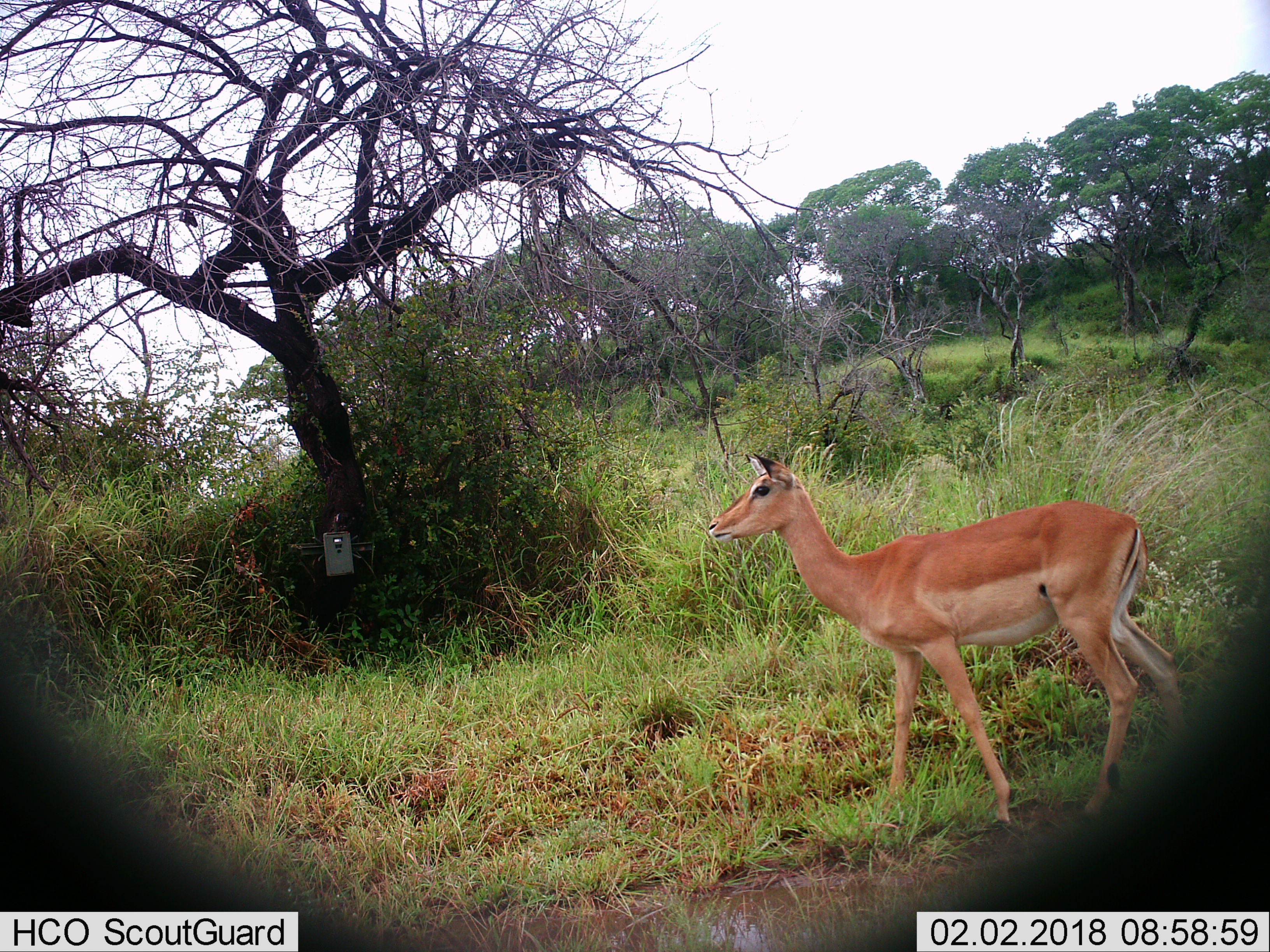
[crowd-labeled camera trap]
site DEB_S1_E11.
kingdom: Animalia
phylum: Chordata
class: Mammalia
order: Artiodactyla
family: Bovidae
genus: Aepyceros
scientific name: Aepyceros melampus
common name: impala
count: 1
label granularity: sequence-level